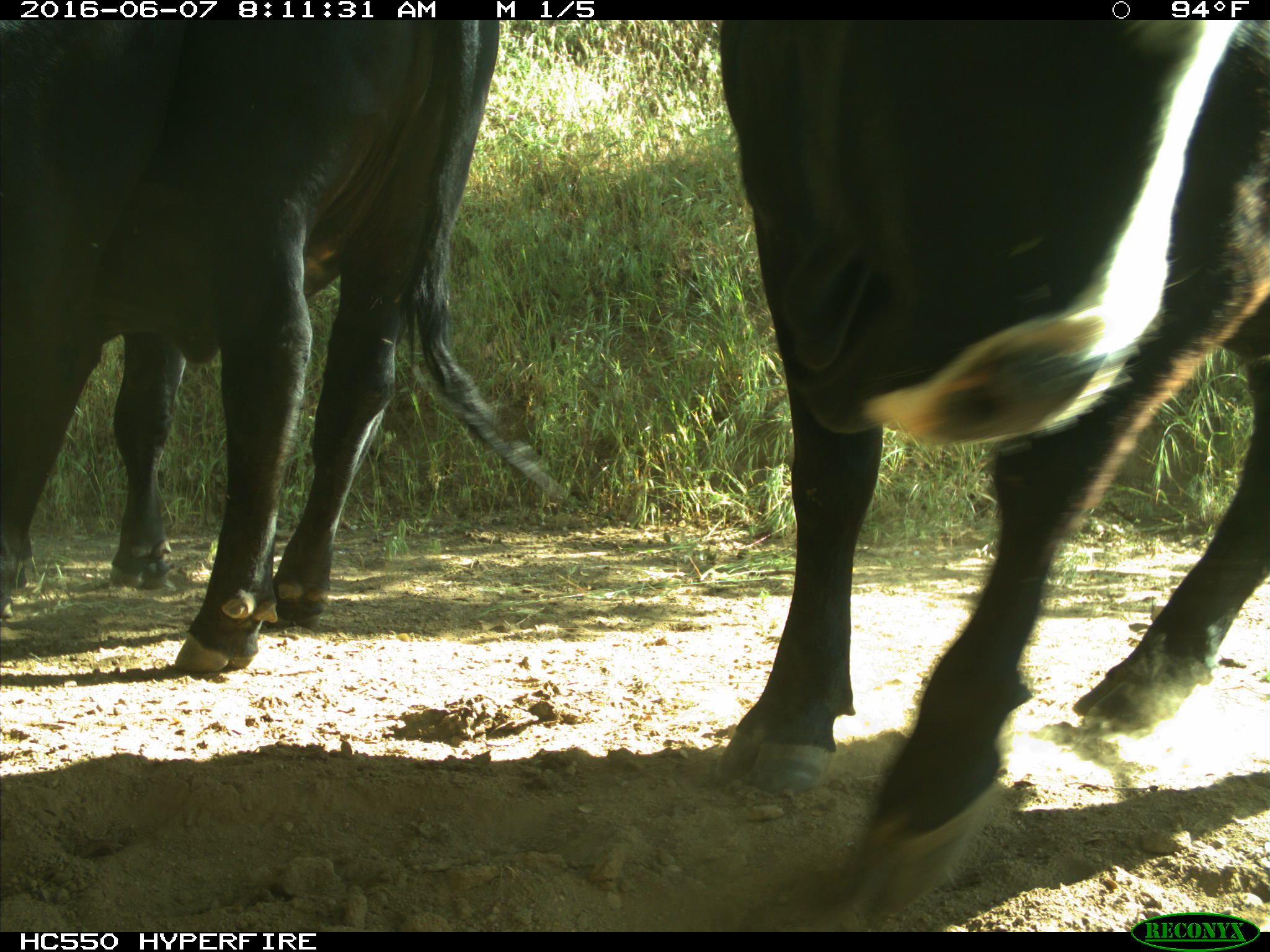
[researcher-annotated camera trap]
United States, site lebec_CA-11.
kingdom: Animalia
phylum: Chordata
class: Mammalia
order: Artiodactyla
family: Bovidae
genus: Bos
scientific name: Bos taurus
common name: domestic cow